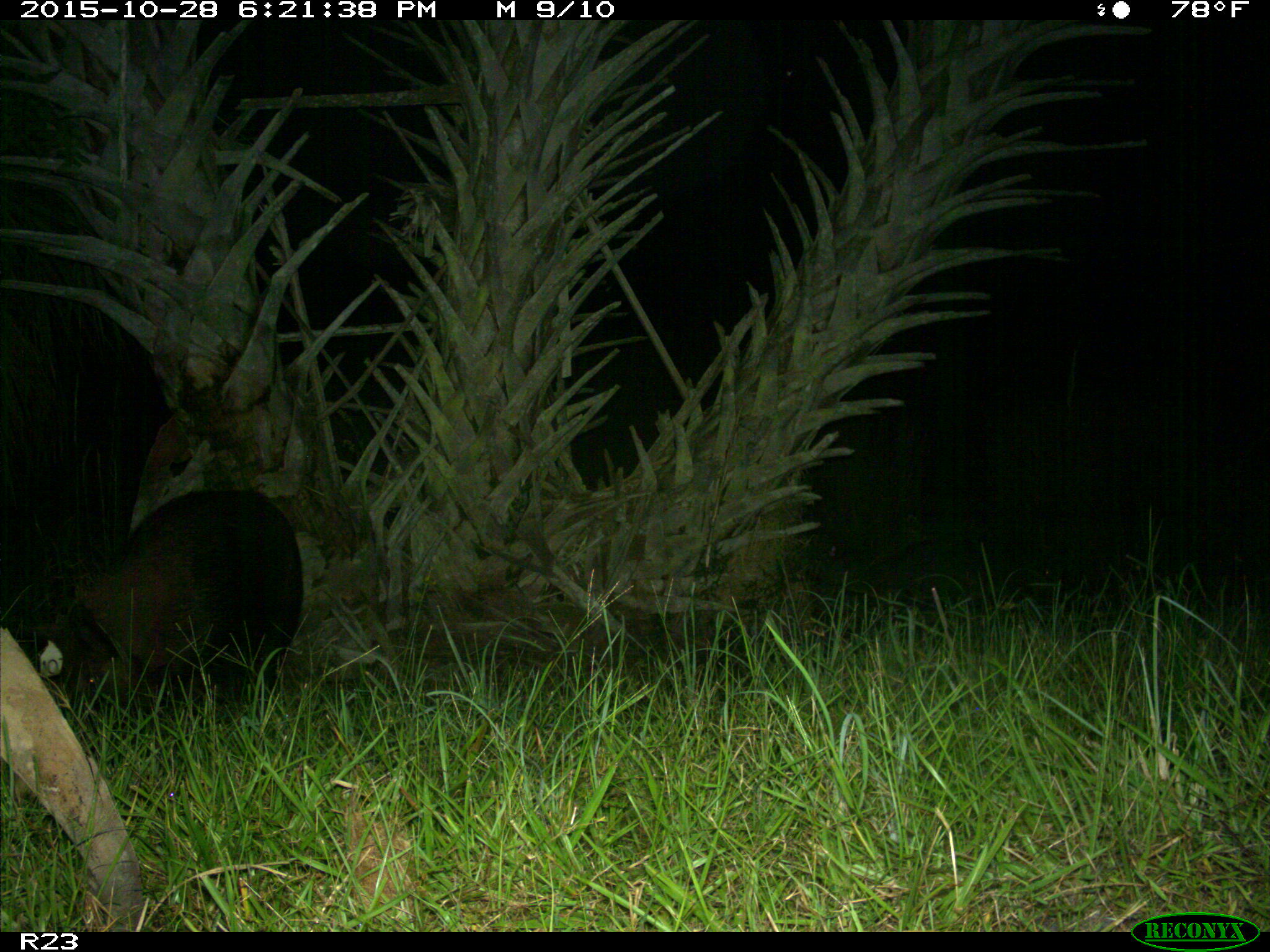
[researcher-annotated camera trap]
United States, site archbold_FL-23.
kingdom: Animalia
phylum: Chordata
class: Mammalia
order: Artiodactyla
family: Suidae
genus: Sus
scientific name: Sus scrofa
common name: wild boar